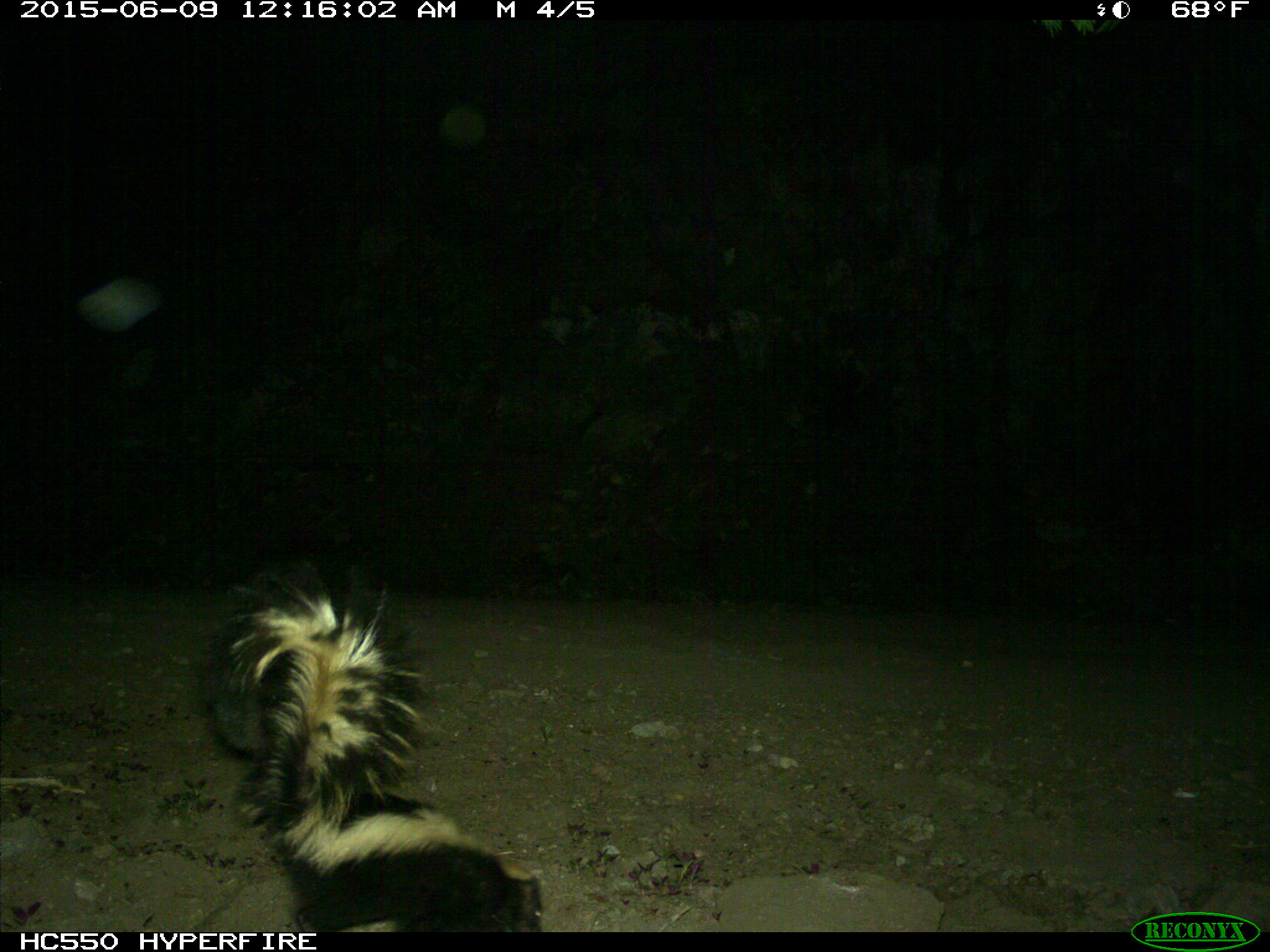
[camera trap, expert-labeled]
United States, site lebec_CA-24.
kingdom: Animalia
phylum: Chordata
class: Mammalia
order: Carnivora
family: Mephitidae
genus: Mephitis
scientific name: Mephitis mephitis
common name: striped skunk